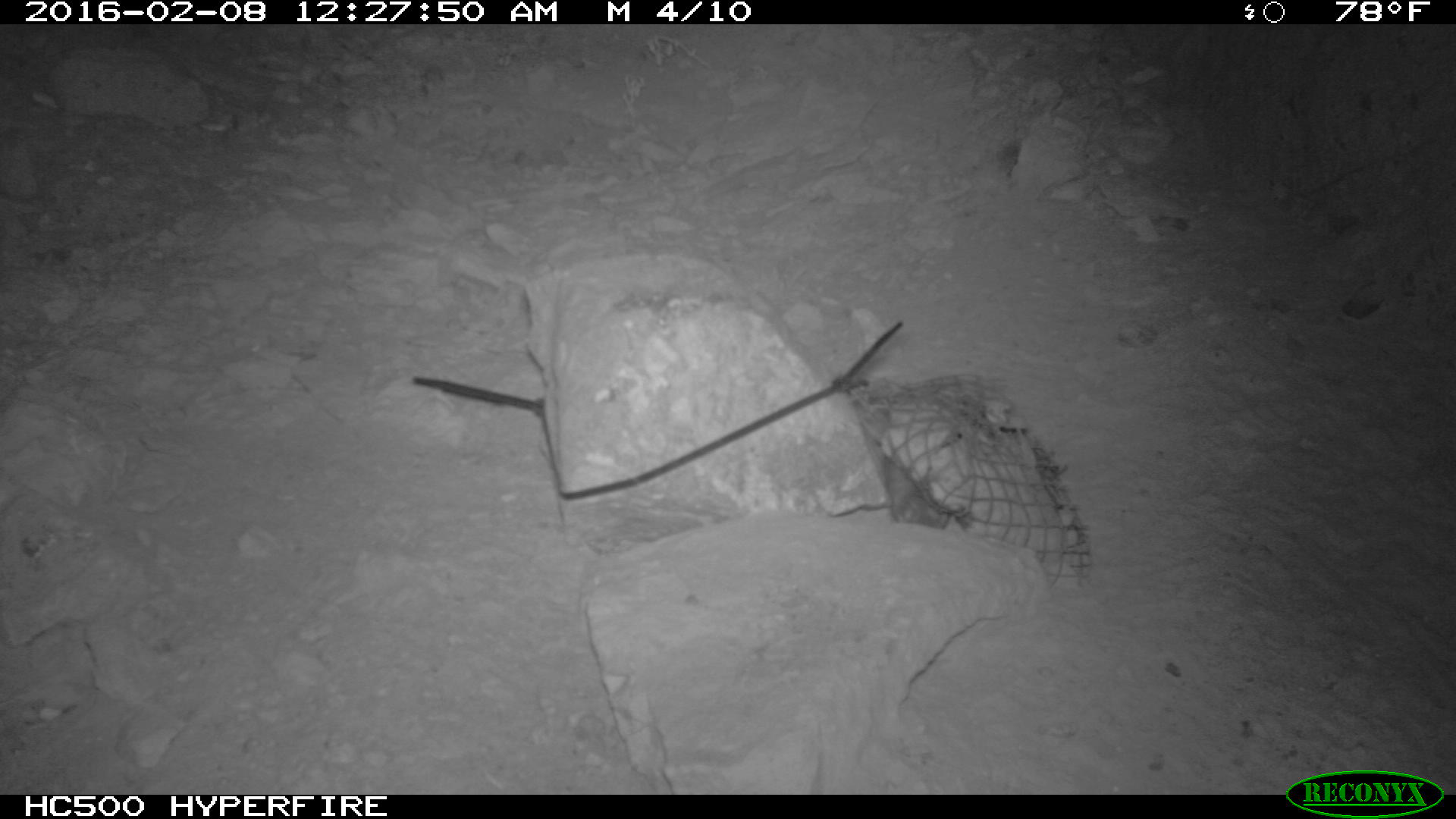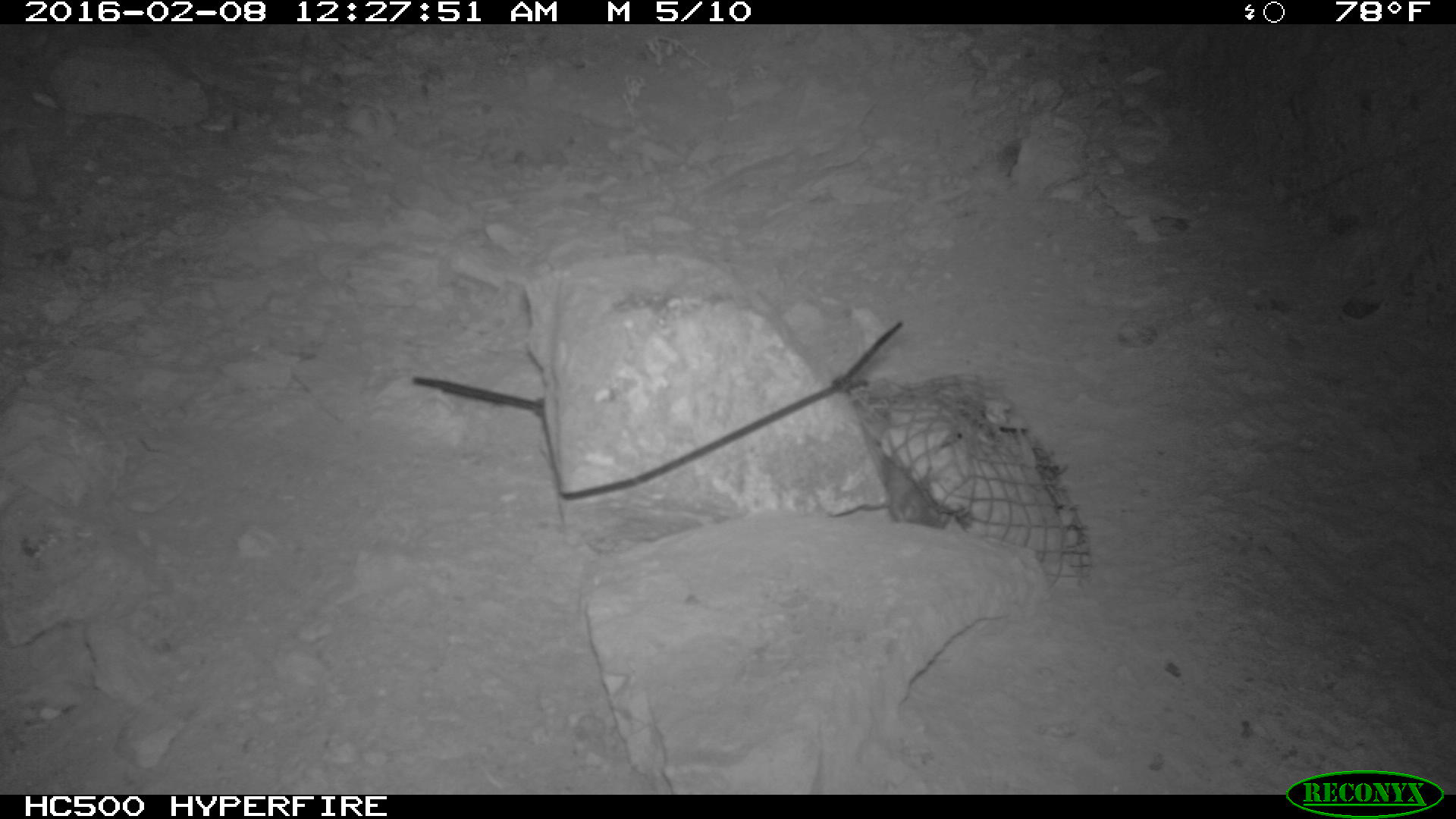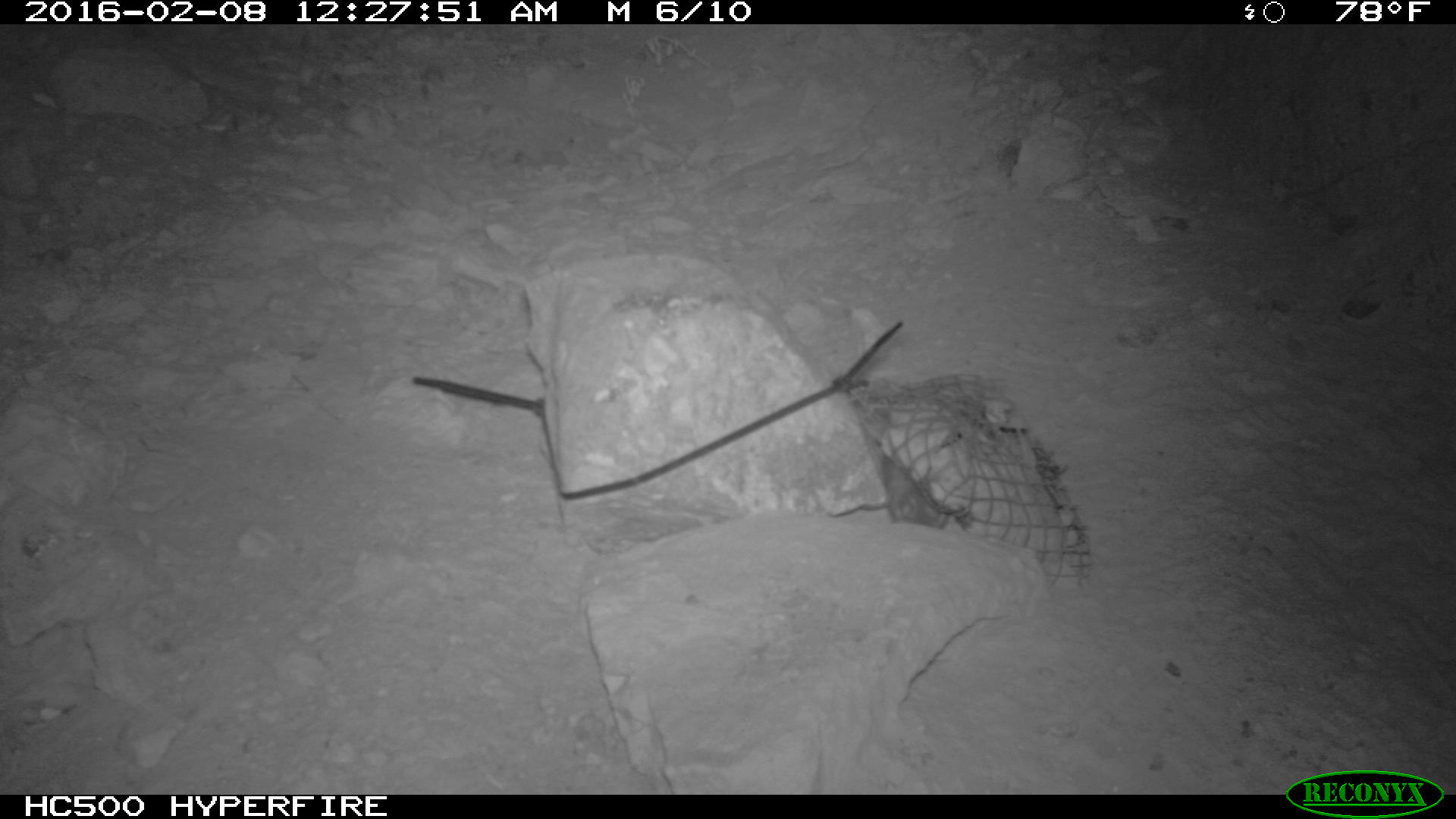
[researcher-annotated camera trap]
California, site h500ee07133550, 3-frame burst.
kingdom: Animalia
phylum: Chordata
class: Mammalia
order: Rodentia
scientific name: Rodentia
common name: rodent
Rodent (Rodentia).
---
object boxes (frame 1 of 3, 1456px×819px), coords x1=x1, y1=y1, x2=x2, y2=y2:
rodent: x1=885, y1=451, x2=949, y2=529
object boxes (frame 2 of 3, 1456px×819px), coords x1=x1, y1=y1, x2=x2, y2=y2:
rodent: x1=878, y1=450, x2=946, y2=528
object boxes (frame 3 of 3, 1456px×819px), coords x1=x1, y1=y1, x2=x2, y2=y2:
rodent: x1=878, y1=447, x2=949, y2=529